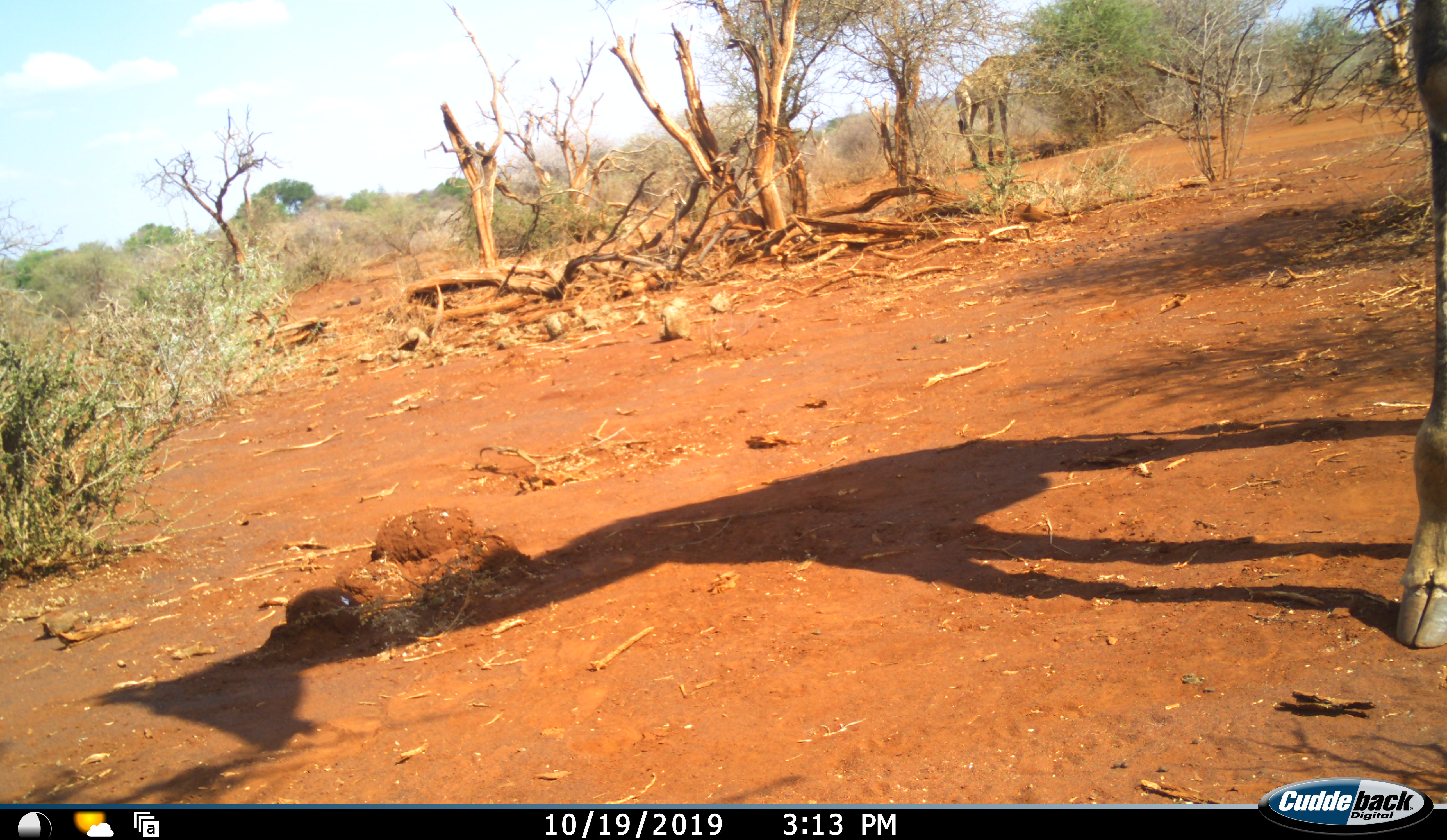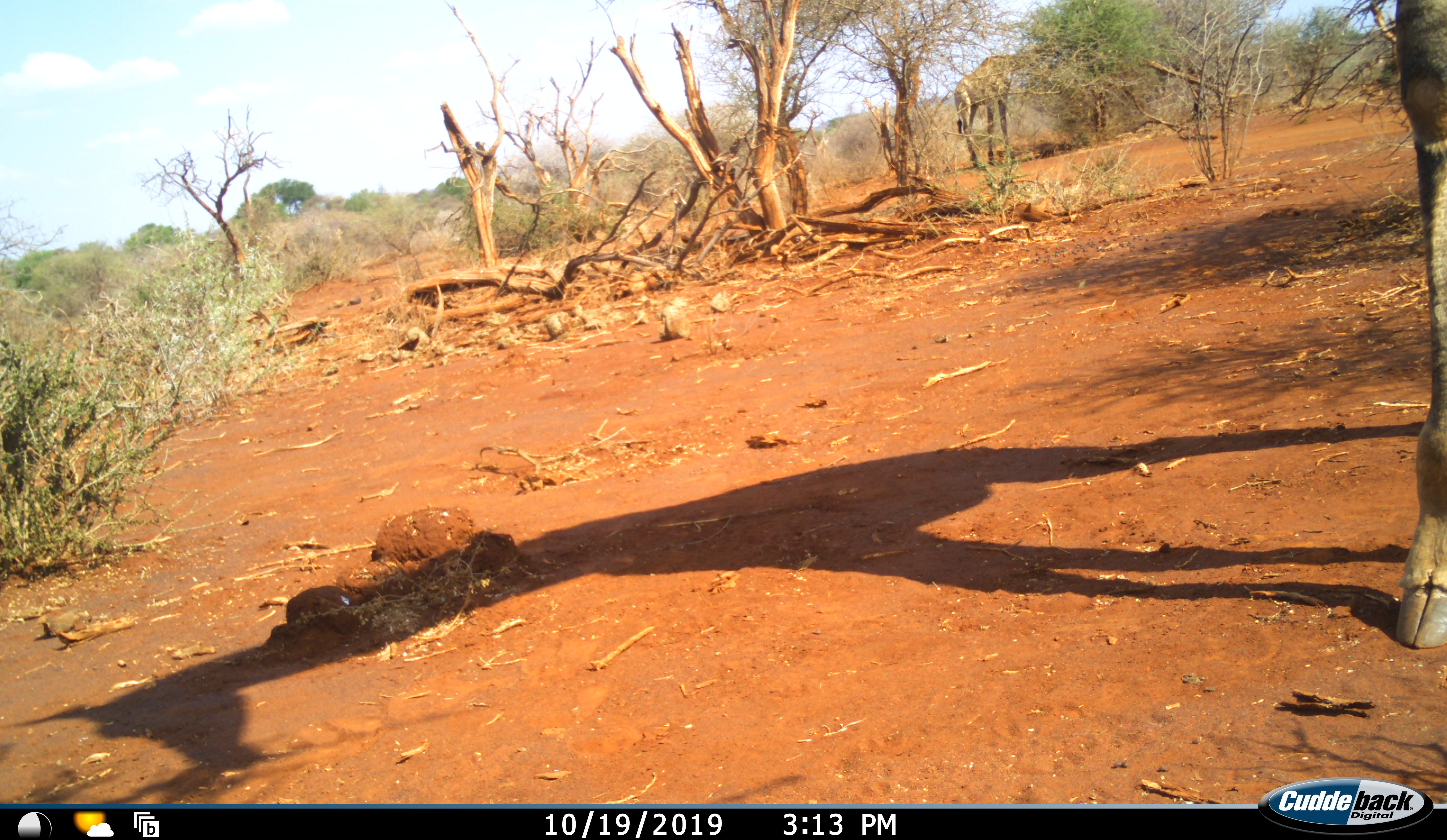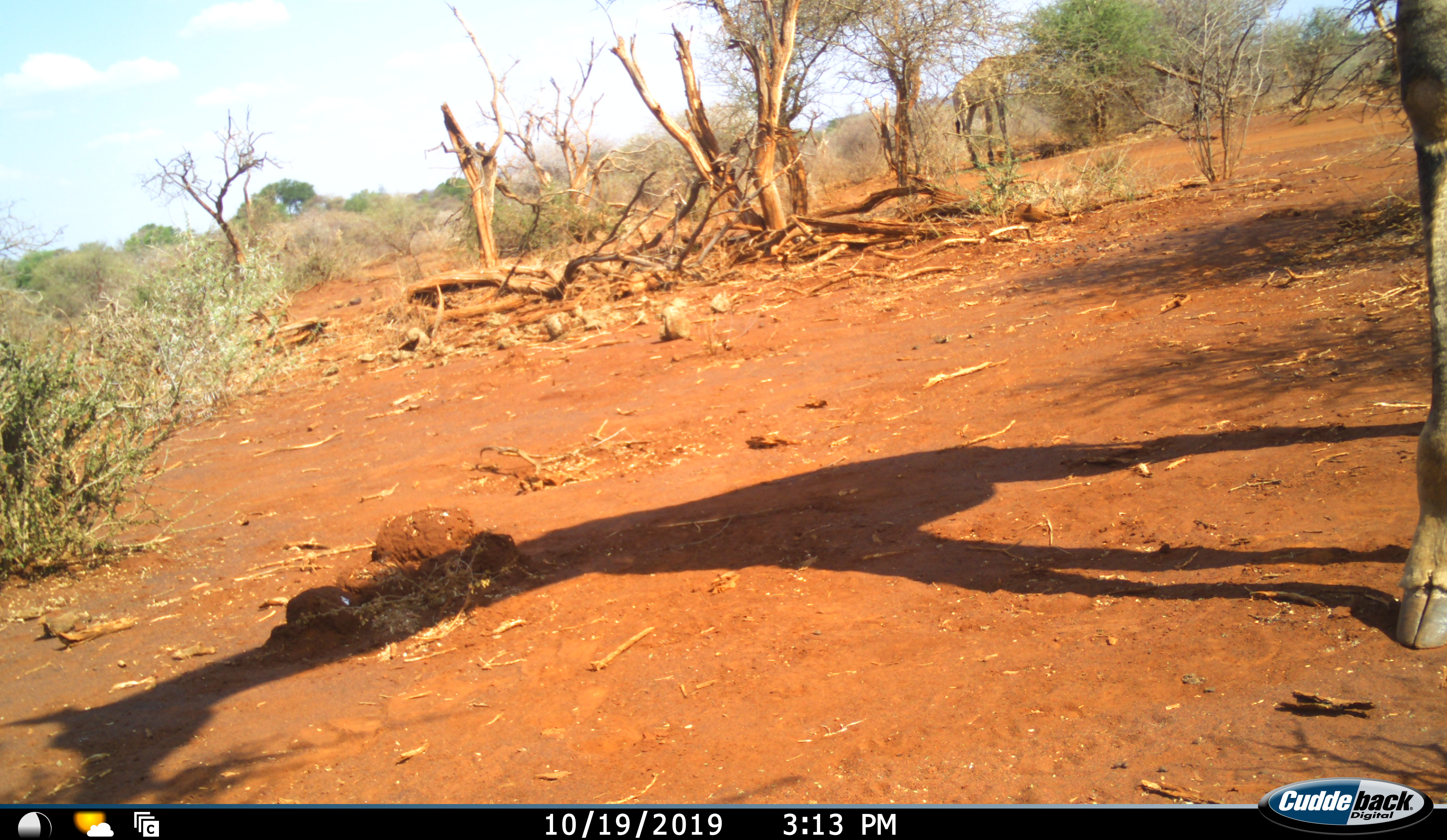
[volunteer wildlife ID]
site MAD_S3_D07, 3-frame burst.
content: unidentified animal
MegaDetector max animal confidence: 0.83